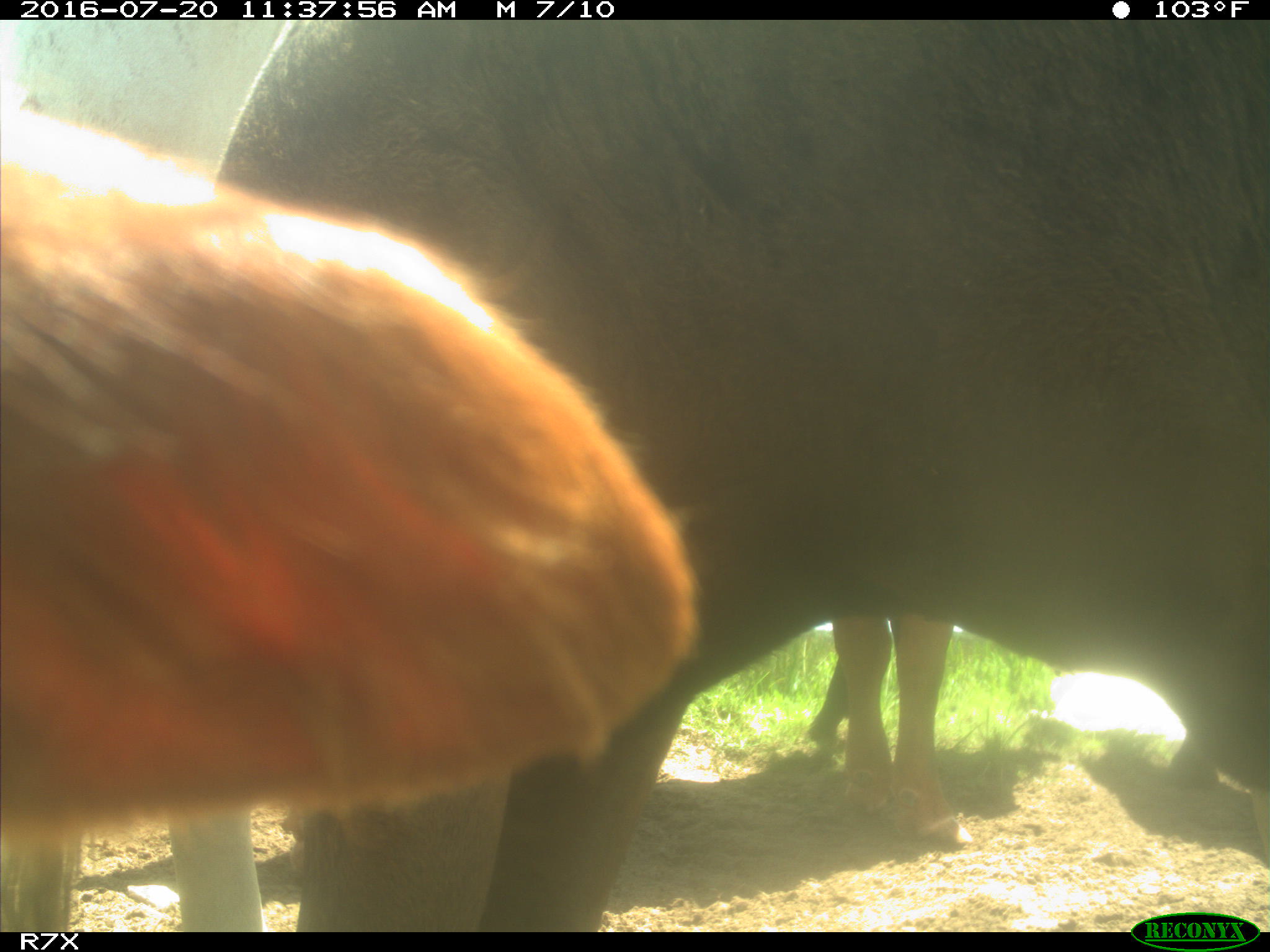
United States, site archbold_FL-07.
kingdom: Animalia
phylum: Chordata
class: Mammalia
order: Artiodactyla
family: Bovidae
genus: Bos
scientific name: Bos taurus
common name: domestic cow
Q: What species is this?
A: Bos taurus (domestic cow).